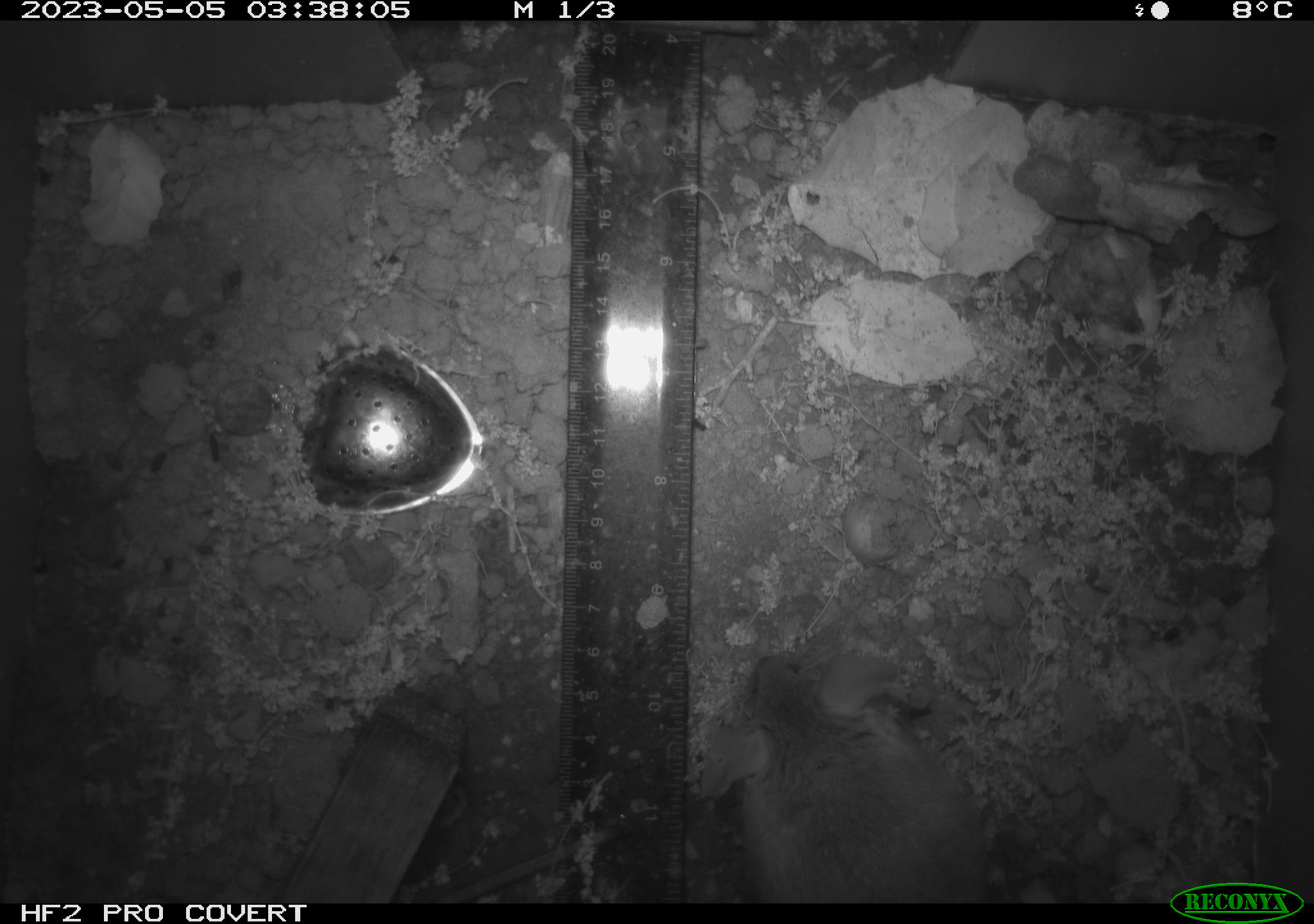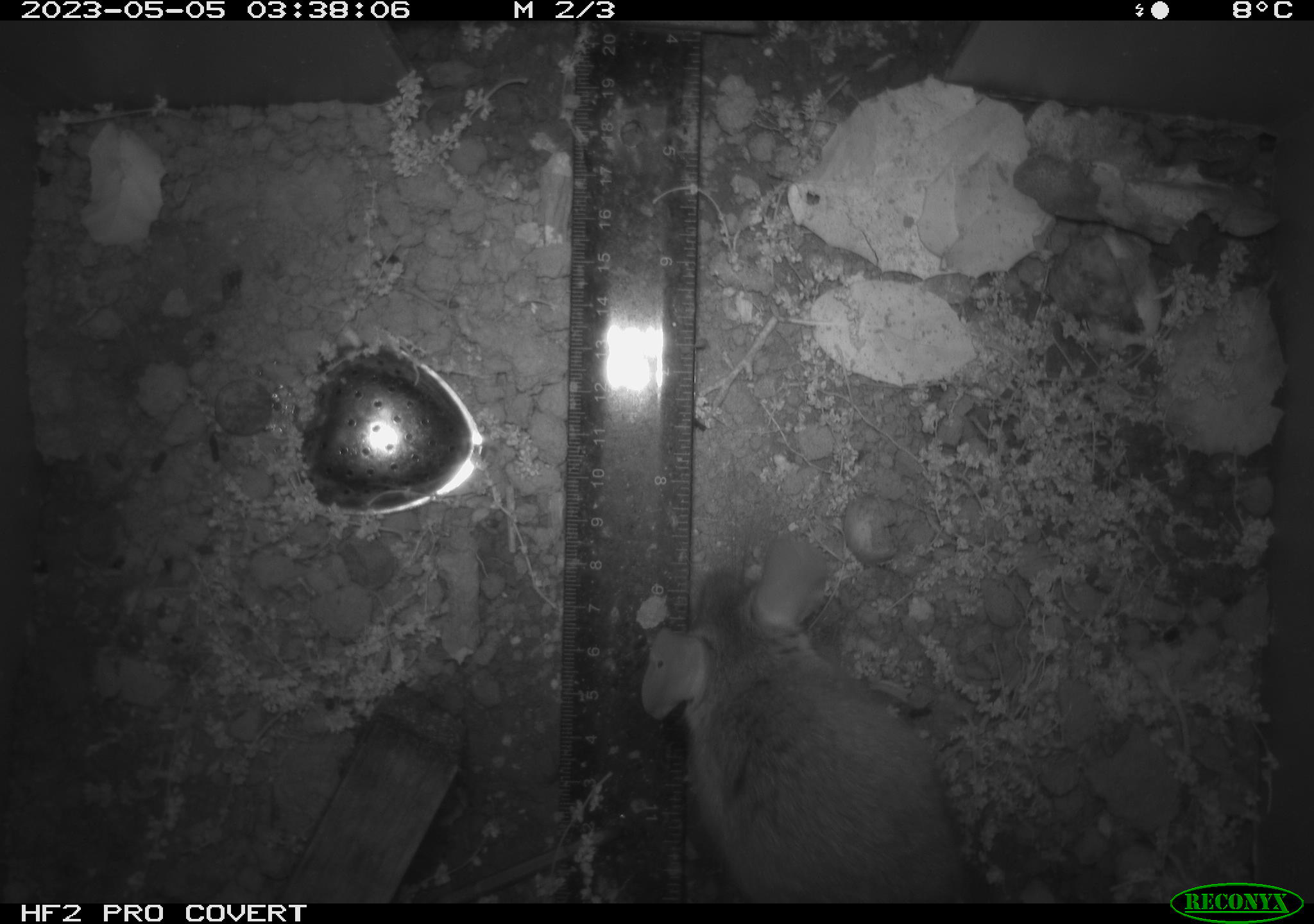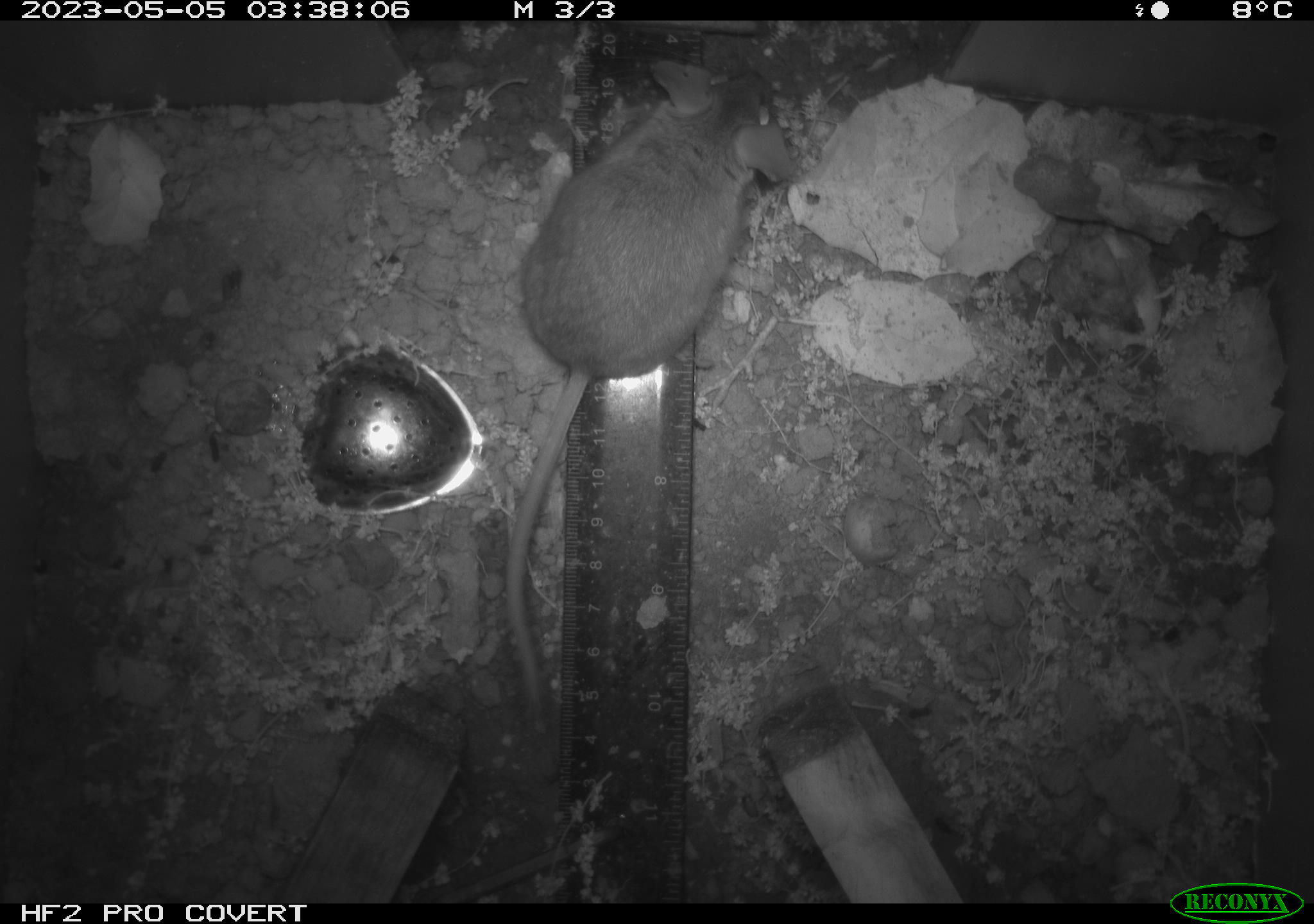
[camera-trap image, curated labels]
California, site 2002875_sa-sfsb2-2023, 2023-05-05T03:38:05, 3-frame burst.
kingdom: Animalia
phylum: Chordata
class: Mammalia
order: Rodentia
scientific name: Rodentia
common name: mouse species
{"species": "mouse species (Rodentia)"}